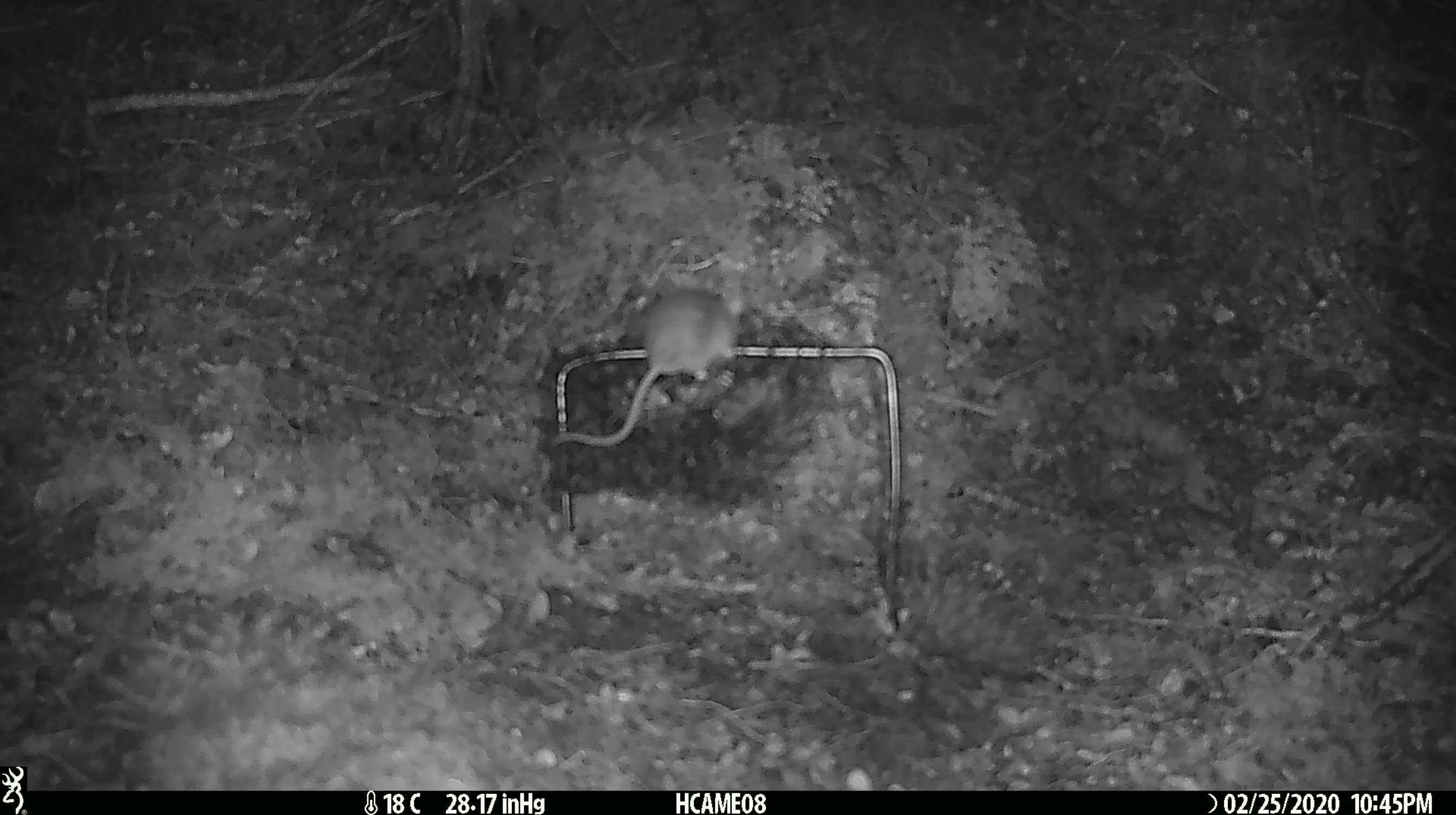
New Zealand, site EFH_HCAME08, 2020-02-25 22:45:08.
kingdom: Animalia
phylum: Chordata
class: Mammalia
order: Rodentia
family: Muridae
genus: Mus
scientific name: Mus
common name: mouse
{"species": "mouse (Mus)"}